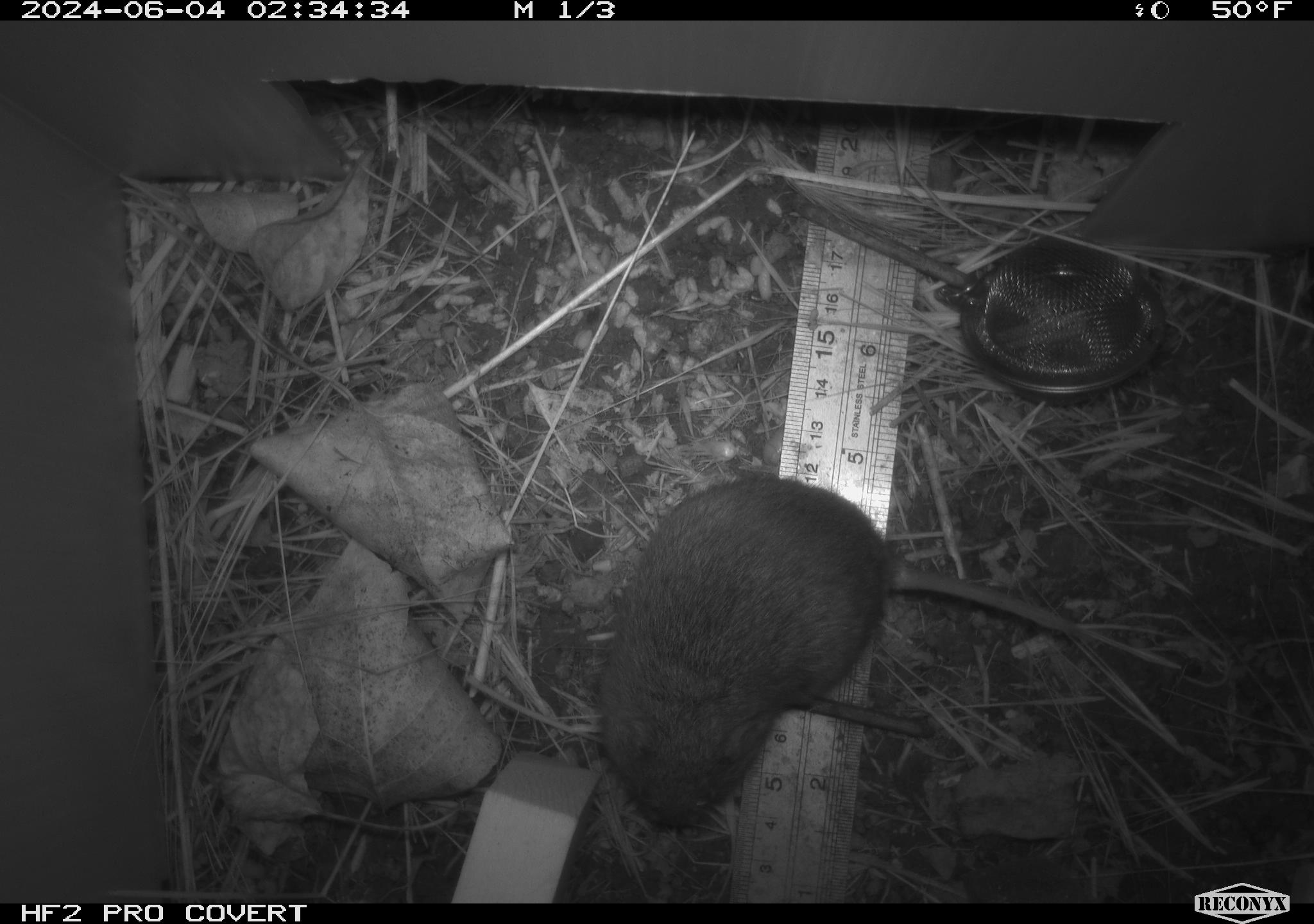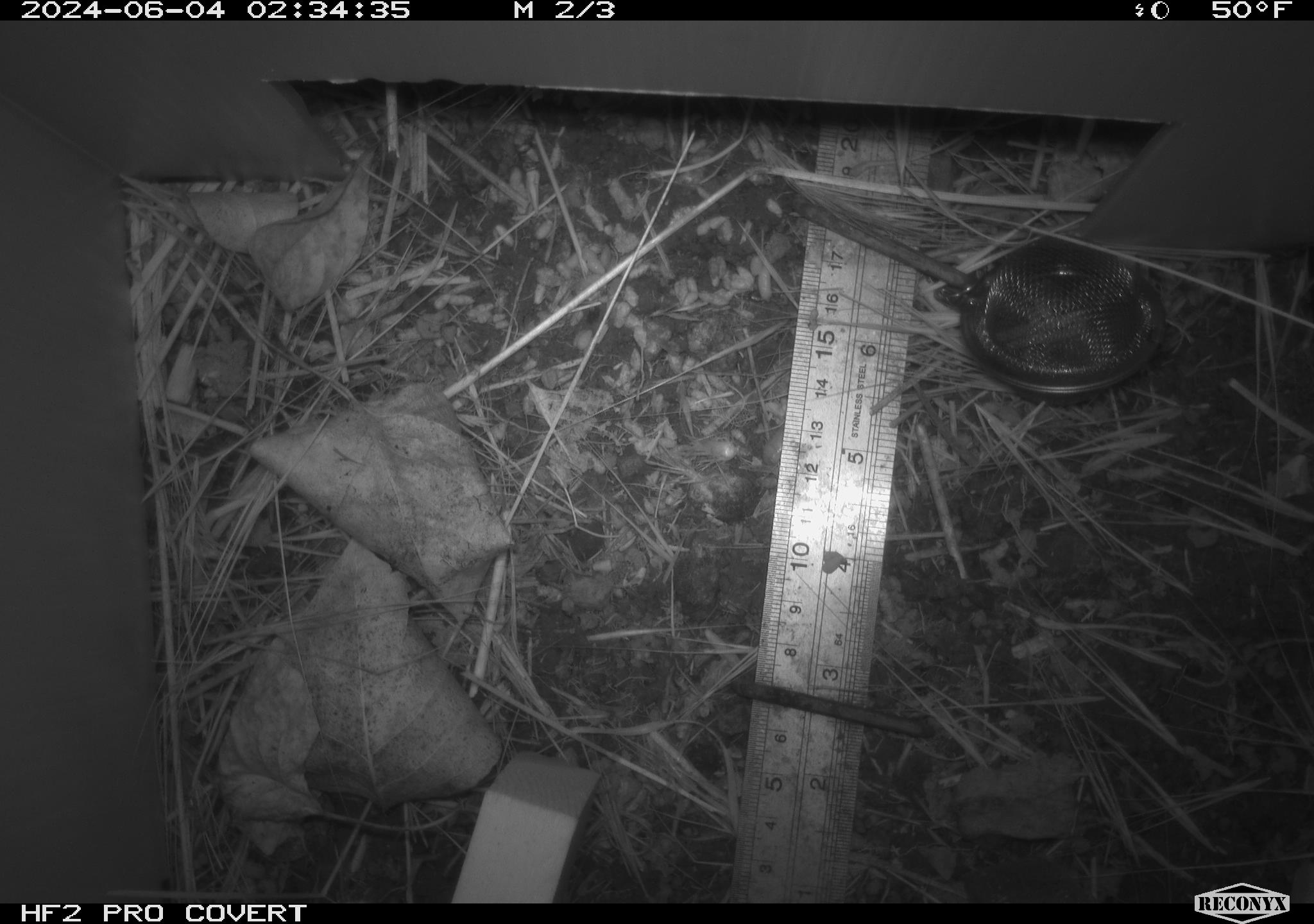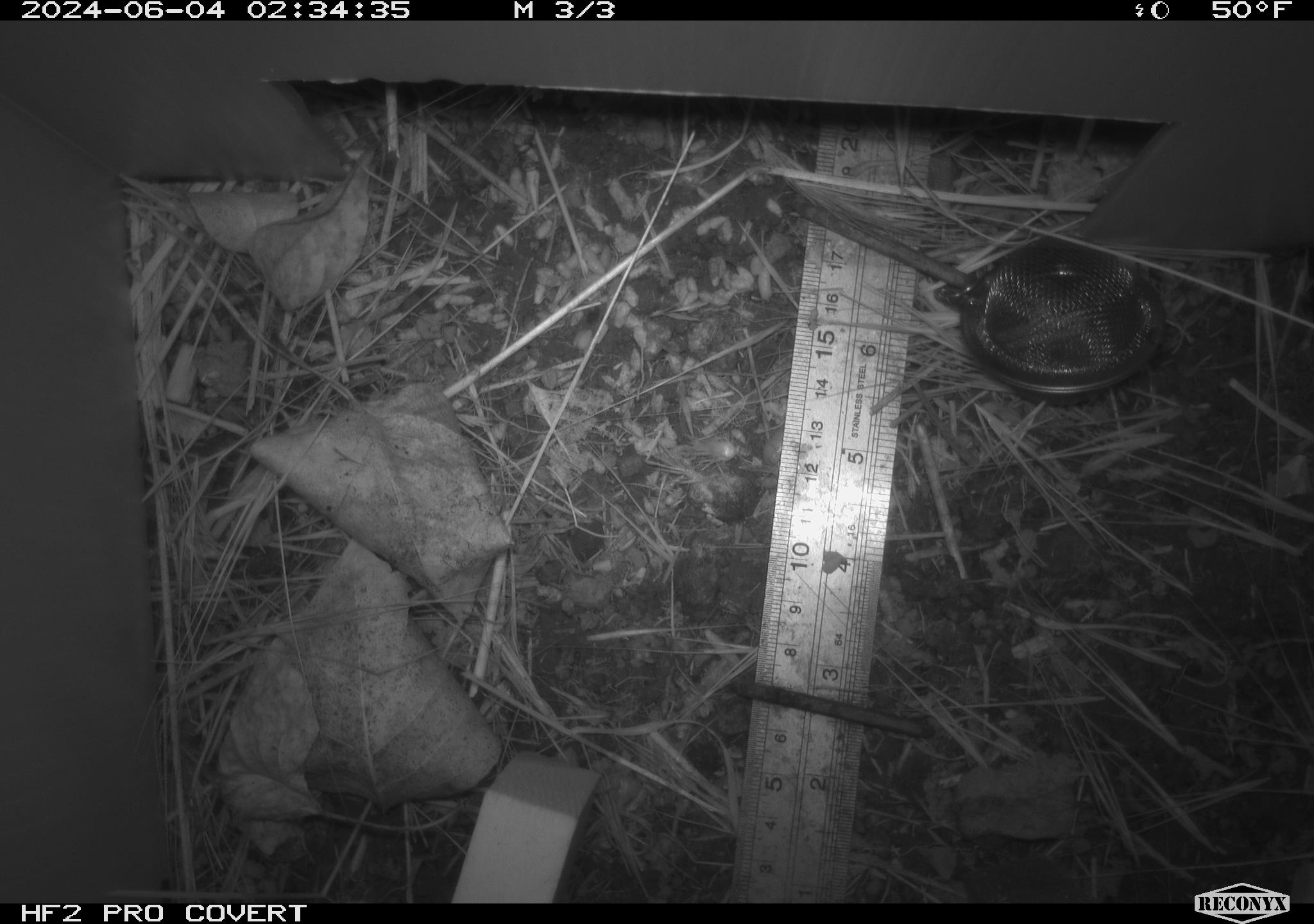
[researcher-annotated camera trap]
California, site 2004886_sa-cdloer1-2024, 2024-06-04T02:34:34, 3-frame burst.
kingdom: Animalia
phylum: Chordata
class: Mammalia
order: Rodentia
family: Cricetidae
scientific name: Arvicolinae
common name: voles, lemmings, and muskrats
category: arvicolinae subfamily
Arvicolinae subfamily (voles, lemmings, and muskrats) (Arvicolinae).